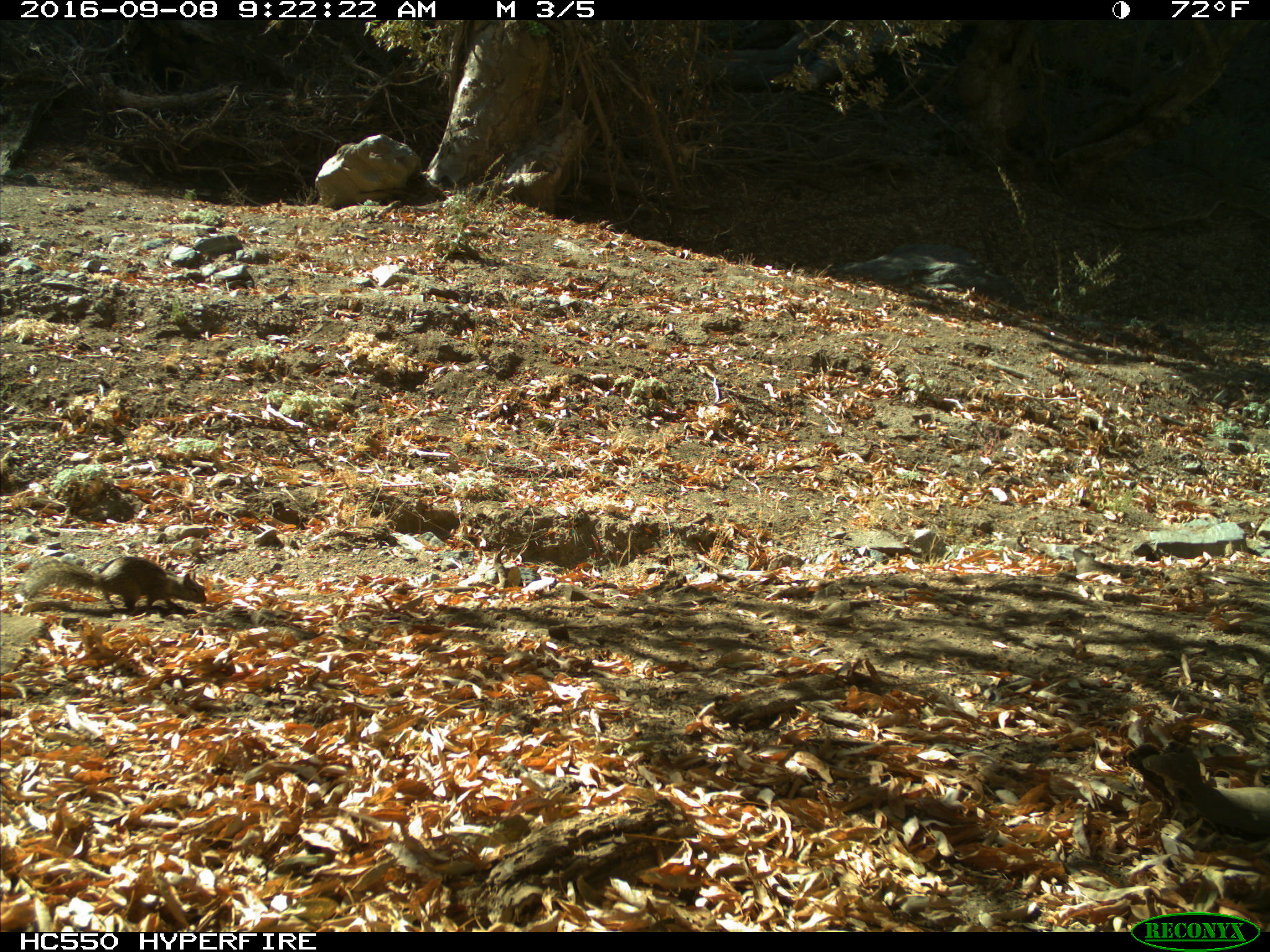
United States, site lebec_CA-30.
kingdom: Animalia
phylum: Chordata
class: Mammalia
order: Rodentia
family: Sciuridae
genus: Otospermophilus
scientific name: Otospermophilus beecheyi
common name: california ground squirrel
Otospermophilus beecheyi (california ground squirrel).